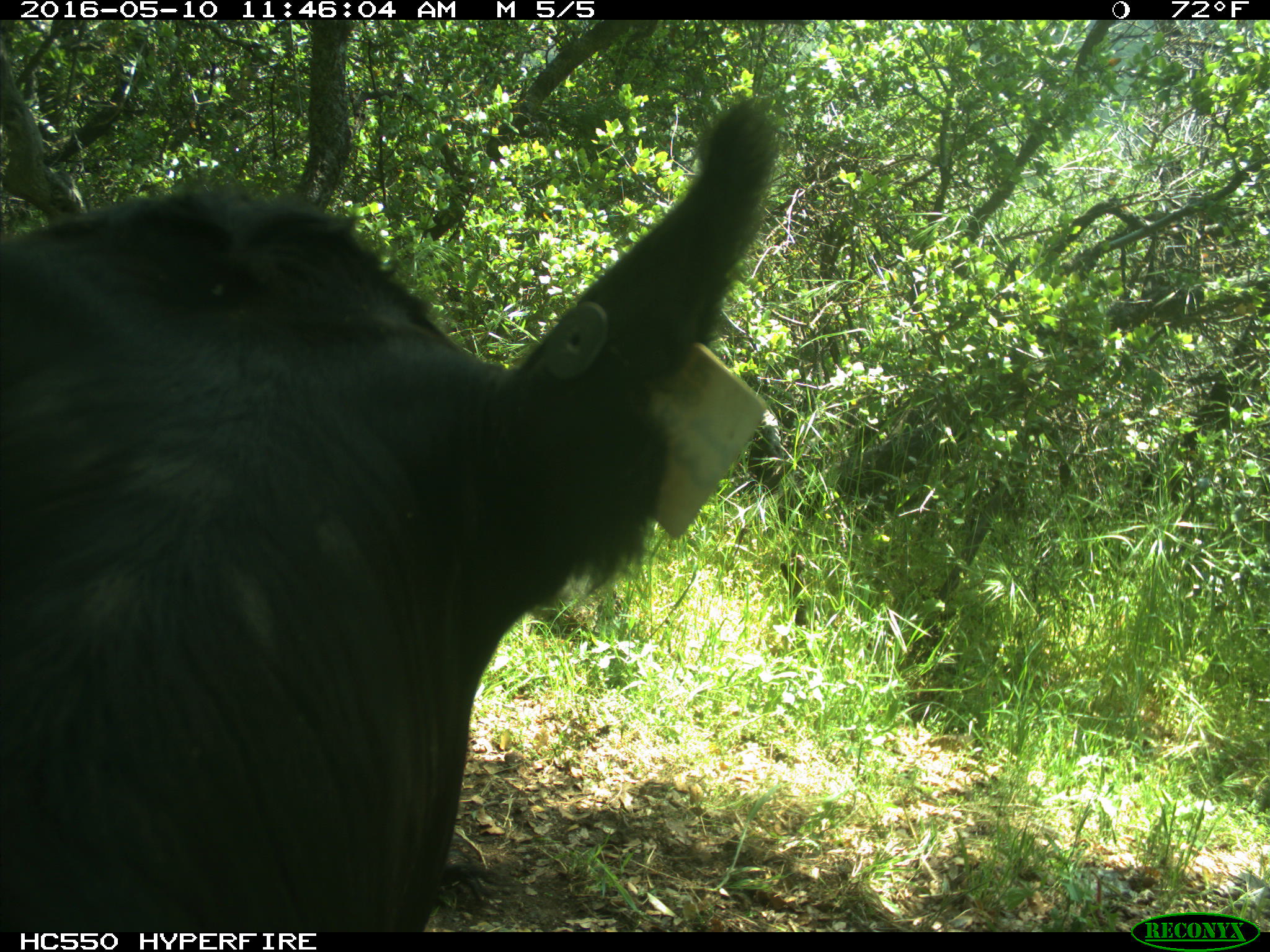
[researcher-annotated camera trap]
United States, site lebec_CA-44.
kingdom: Animalia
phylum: Chordata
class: Mammalia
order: Artiodactyla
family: Bovidae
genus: Bos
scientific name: Bos taurus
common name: domestic cow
Bos taurus (domestic cow).